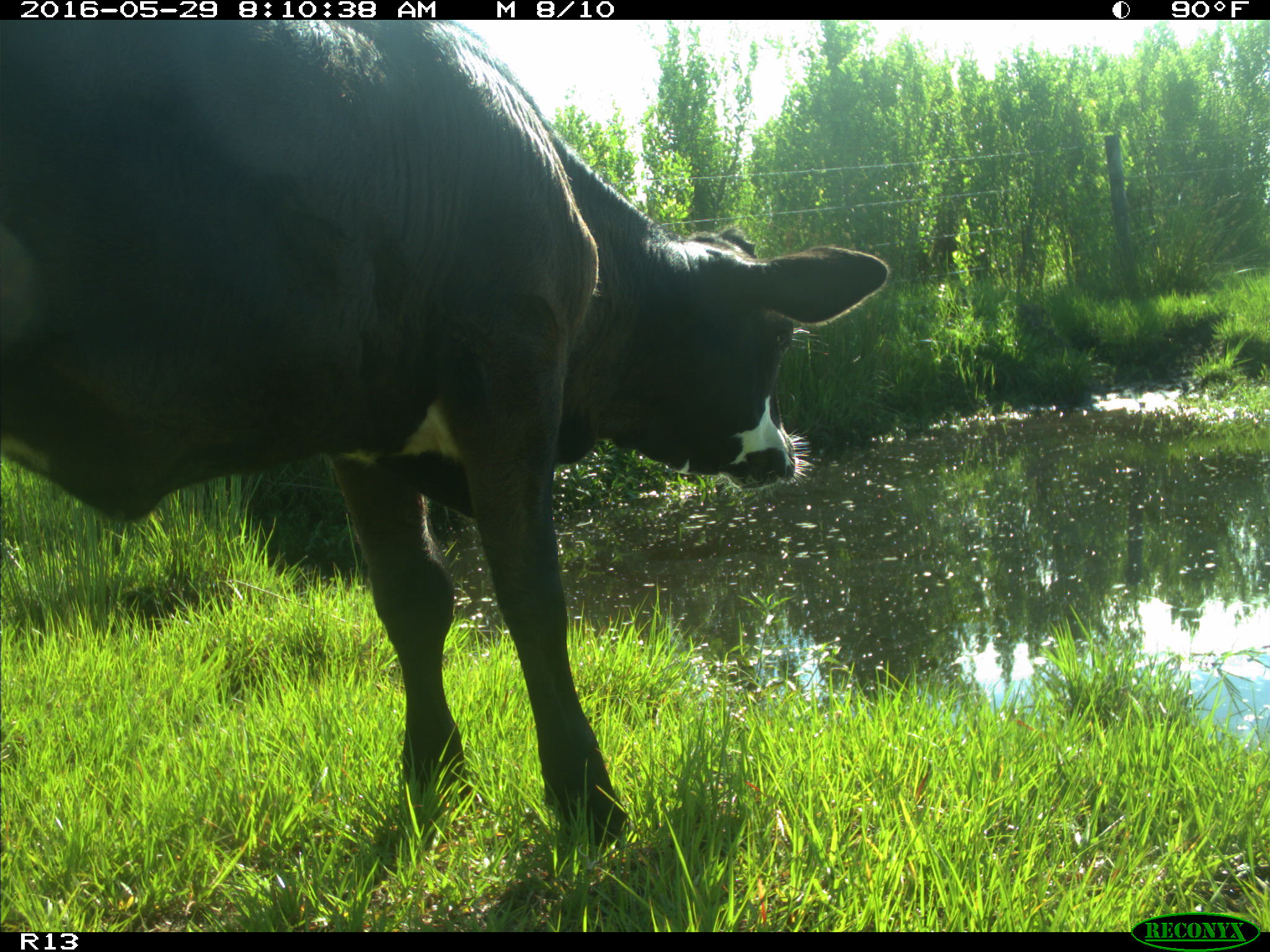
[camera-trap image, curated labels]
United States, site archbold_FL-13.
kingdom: Animalia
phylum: Chordata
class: Mammalia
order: Artiodactyla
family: Bovidae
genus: Bos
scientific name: Bos taurus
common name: domestic cow